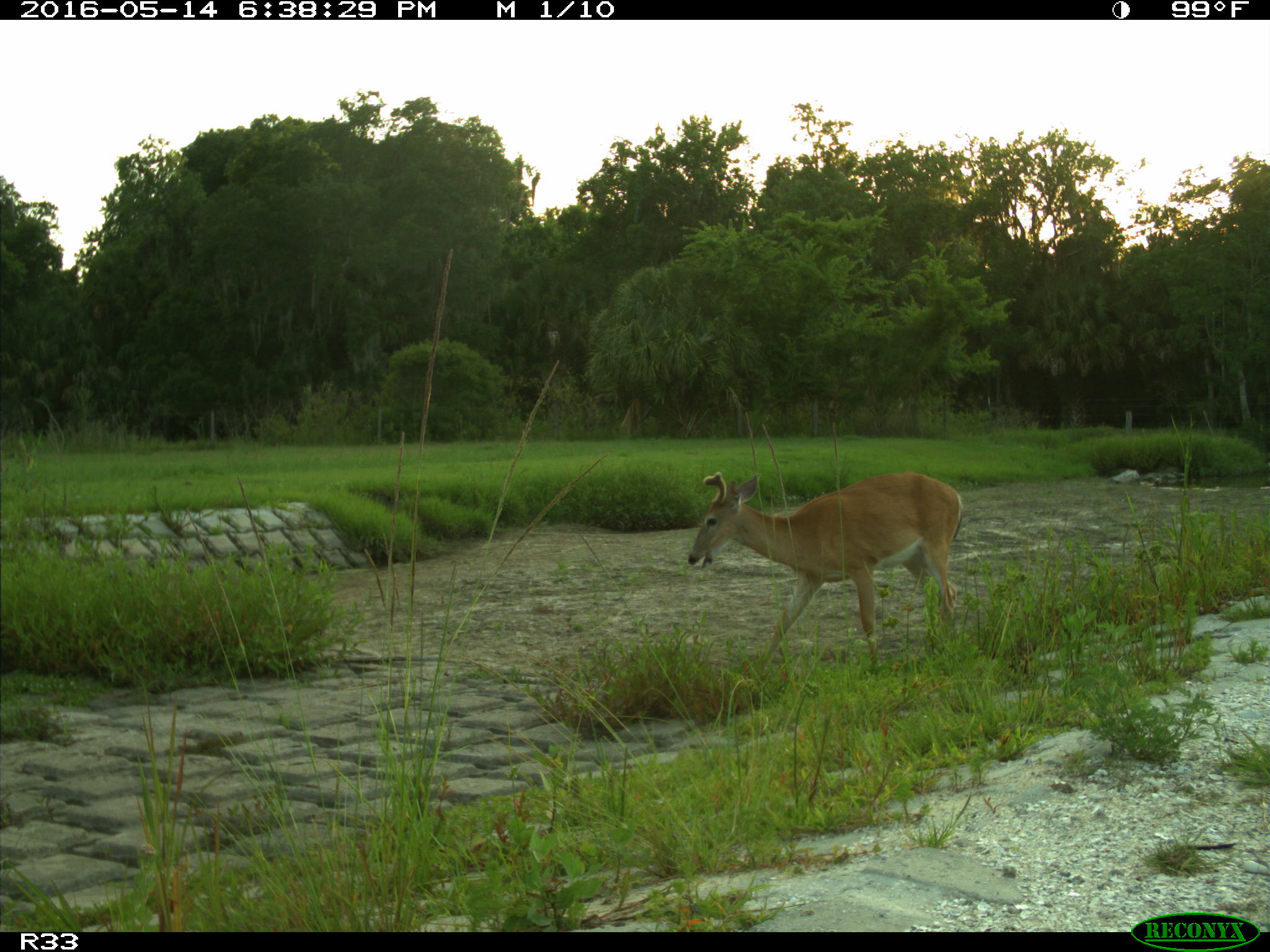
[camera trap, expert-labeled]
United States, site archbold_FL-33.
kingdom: Animalia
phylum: Chordata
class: Mammalia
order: Artiodactyla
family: Cervidae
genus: Odocoileus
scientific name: Odocoileus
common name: deer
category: unidentified deer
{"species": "unidentified deer (deer) (Odocoileus)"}